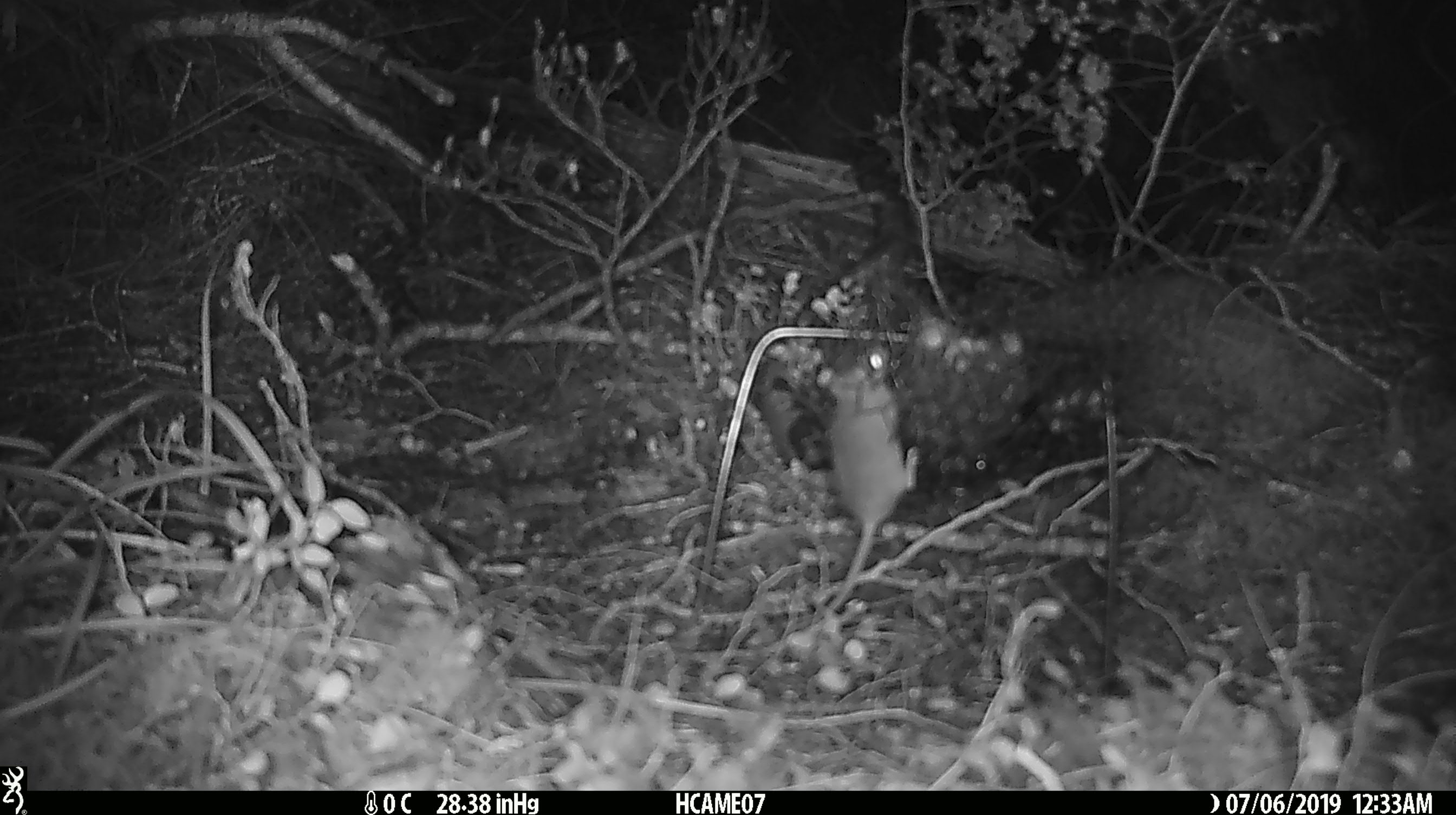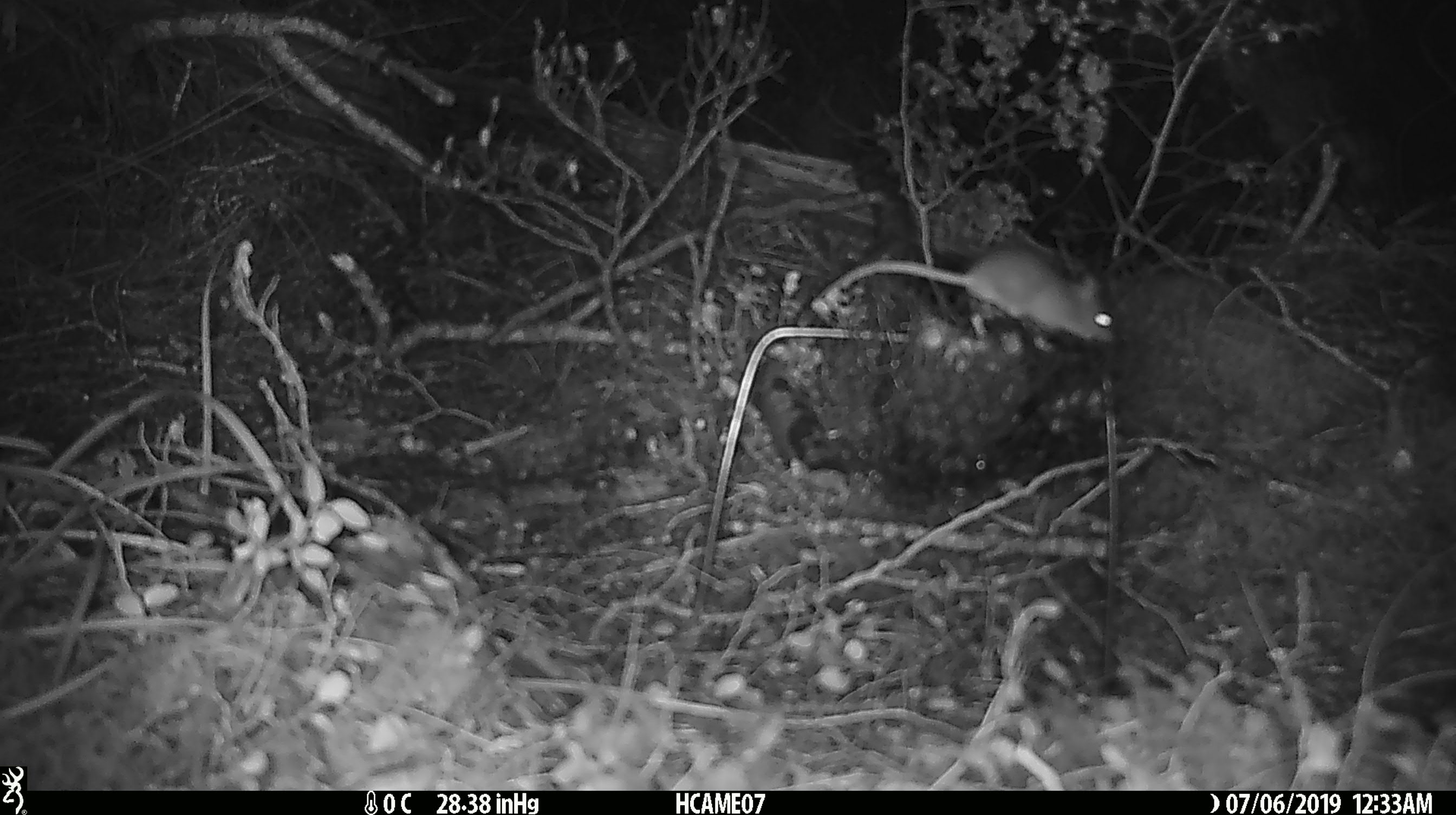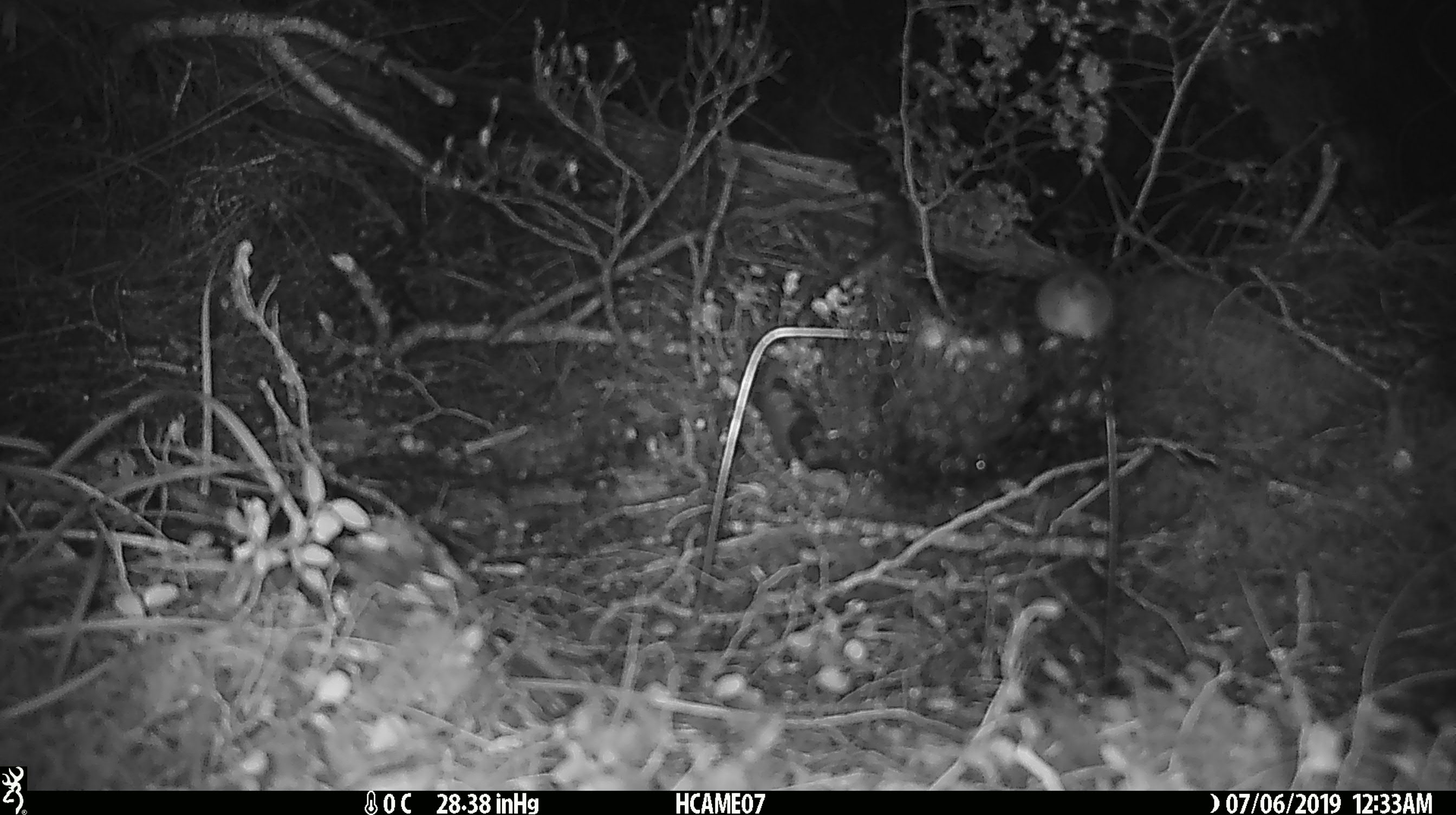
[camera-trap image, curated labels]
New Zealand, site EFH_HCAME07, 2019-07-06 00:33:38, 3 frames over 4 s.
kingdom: Animalia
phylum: Chordata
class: Mammalia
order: Rodentia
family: Muridae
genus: Mus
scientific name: Mus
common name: mouse